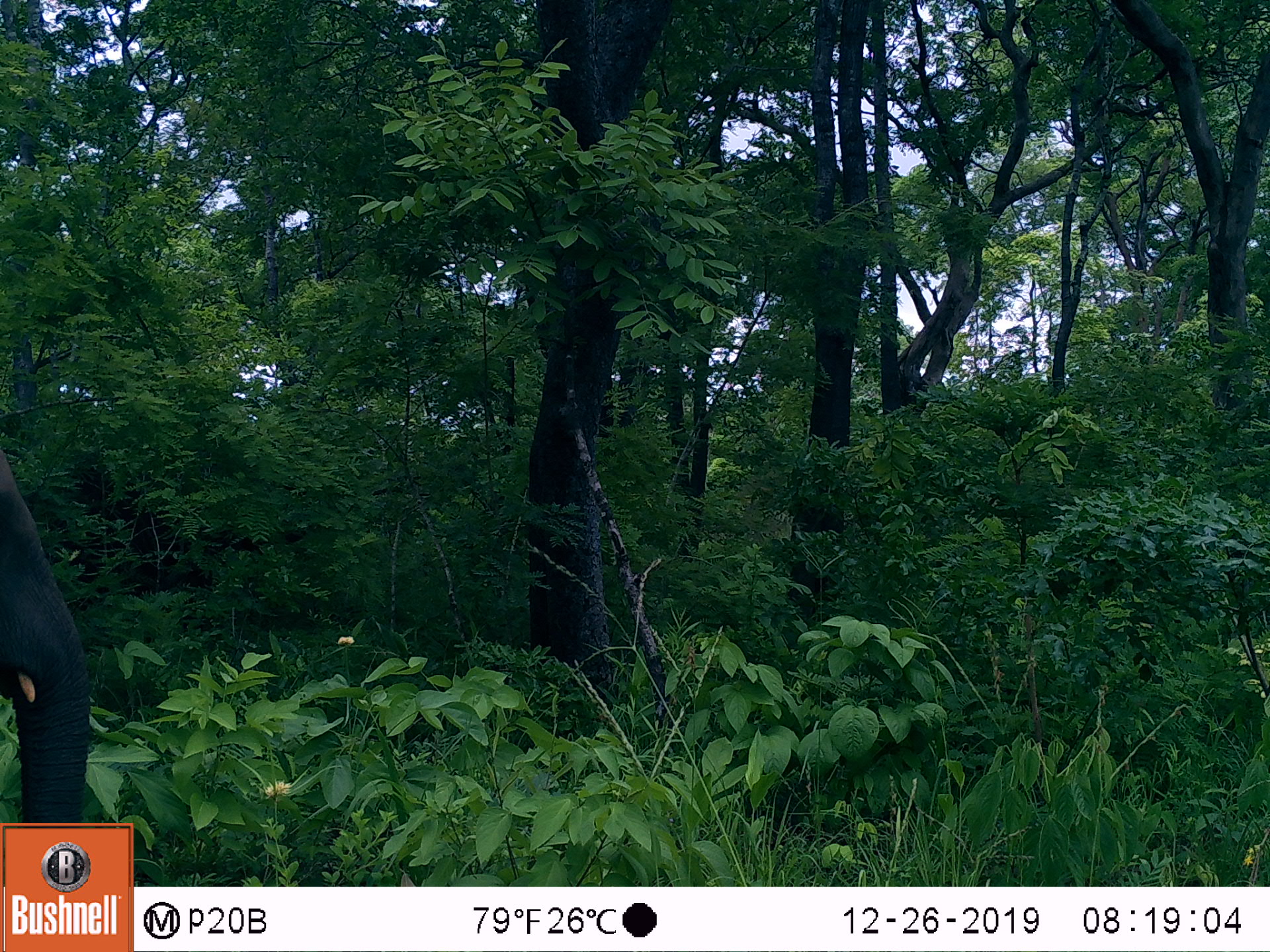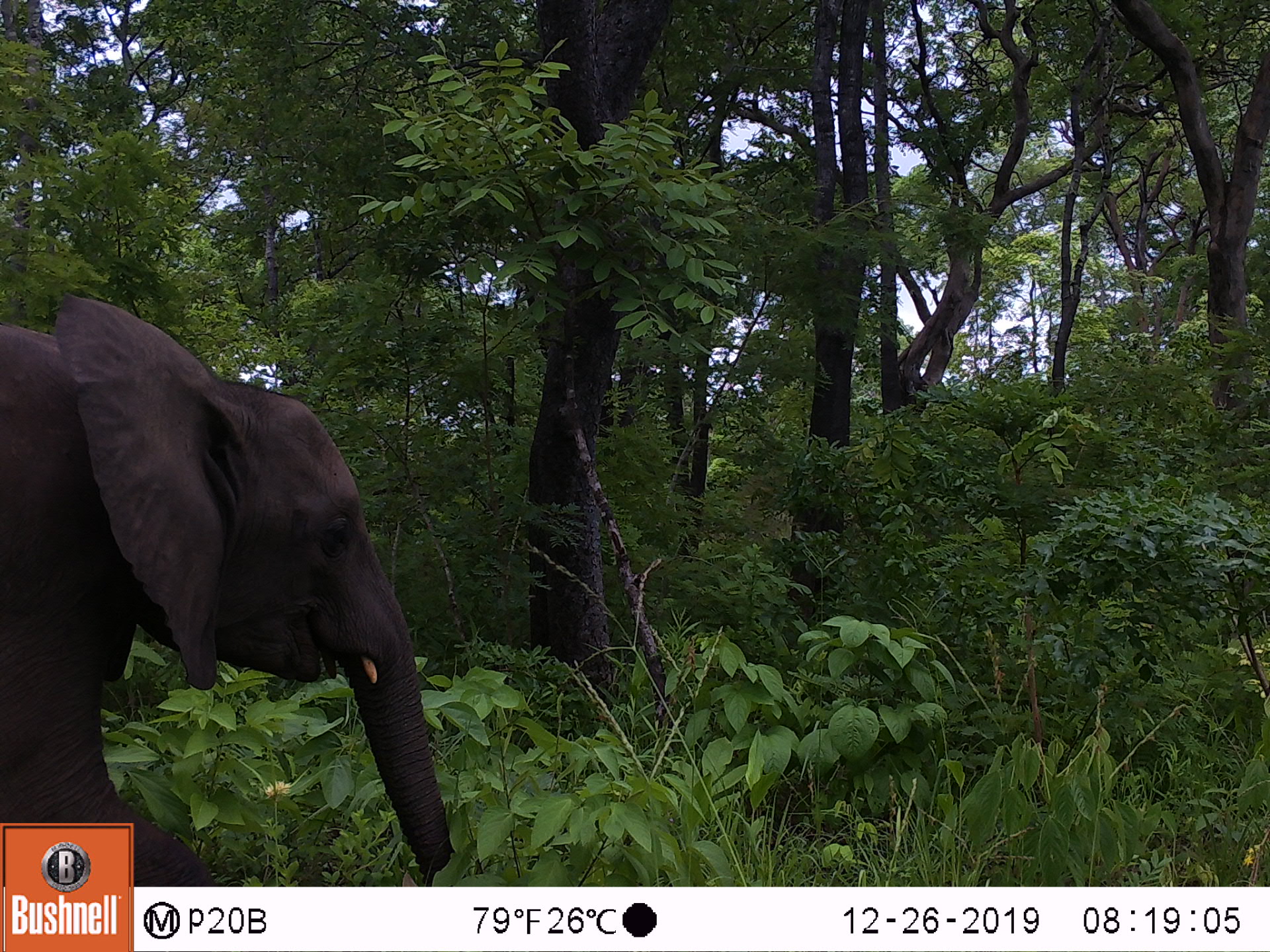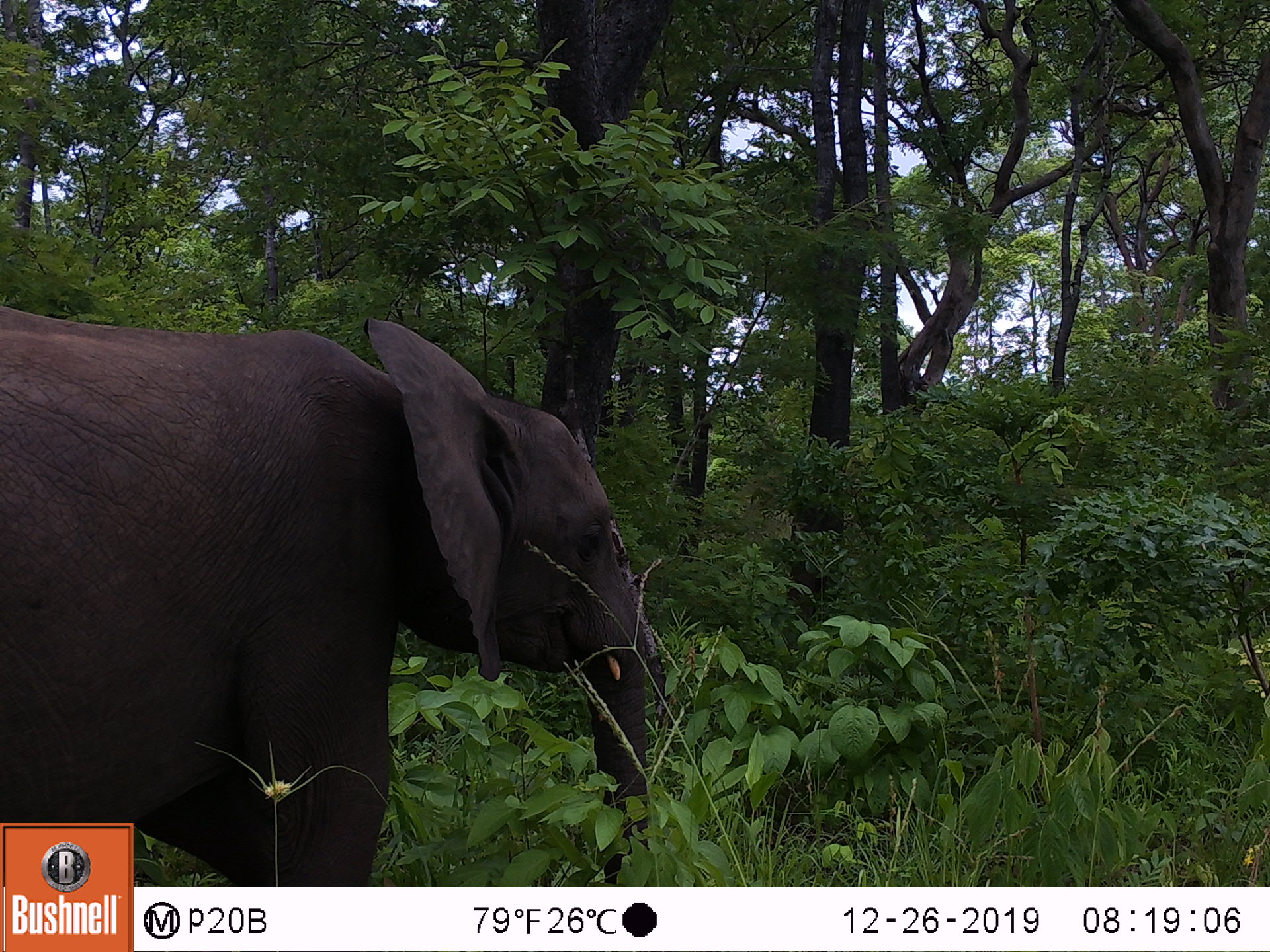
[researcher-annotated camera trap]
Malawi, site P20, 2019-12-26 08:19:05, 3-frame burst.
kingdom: Animalia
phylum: Chordata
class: Mammalia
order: Proboscidea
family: Elephantidae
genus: Loxodonta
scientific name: Loxodonta africana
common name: african savanna elephant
African savanna elephant (Loxodonta africana), count 1.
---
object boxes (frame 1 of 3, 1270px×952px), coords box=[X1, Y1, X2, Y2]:
african savanna elephant: box=[1, 441, 94, 819]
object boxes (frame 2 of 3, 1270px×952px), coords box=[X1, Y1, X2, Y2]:
african savanna elephant: box=[0, 289, 447, 819]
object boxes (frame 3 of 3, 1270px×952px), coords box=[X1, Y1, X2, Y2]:
african savanna elephant: box=[0, 296, 649, 819]